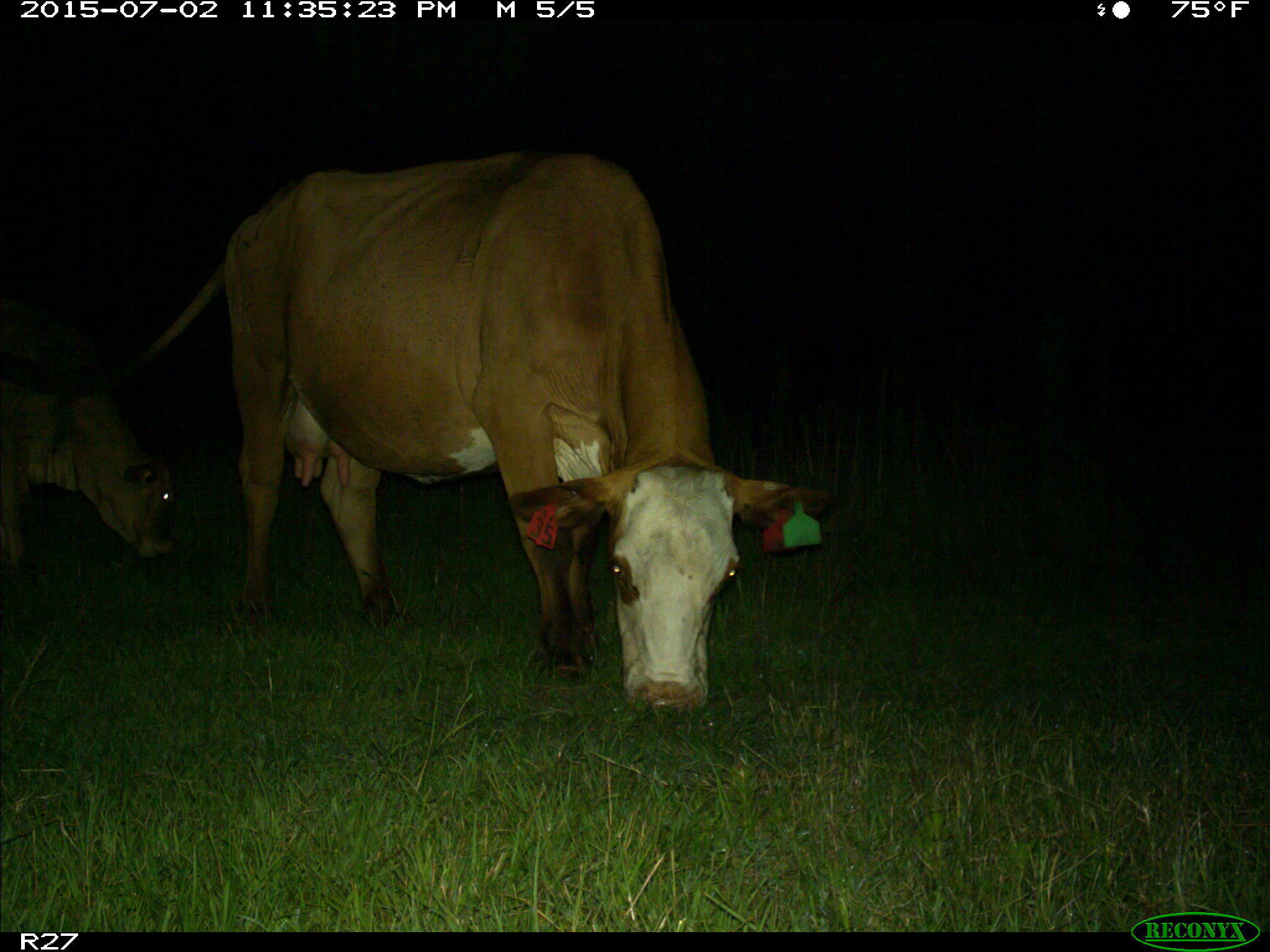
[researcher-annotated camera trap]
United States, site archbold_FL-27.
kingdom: Animalia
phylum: Chordata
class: Mammalia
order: Artiodactyla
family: Bovidae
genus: Bos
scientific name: Bos taurus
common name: domestic cow